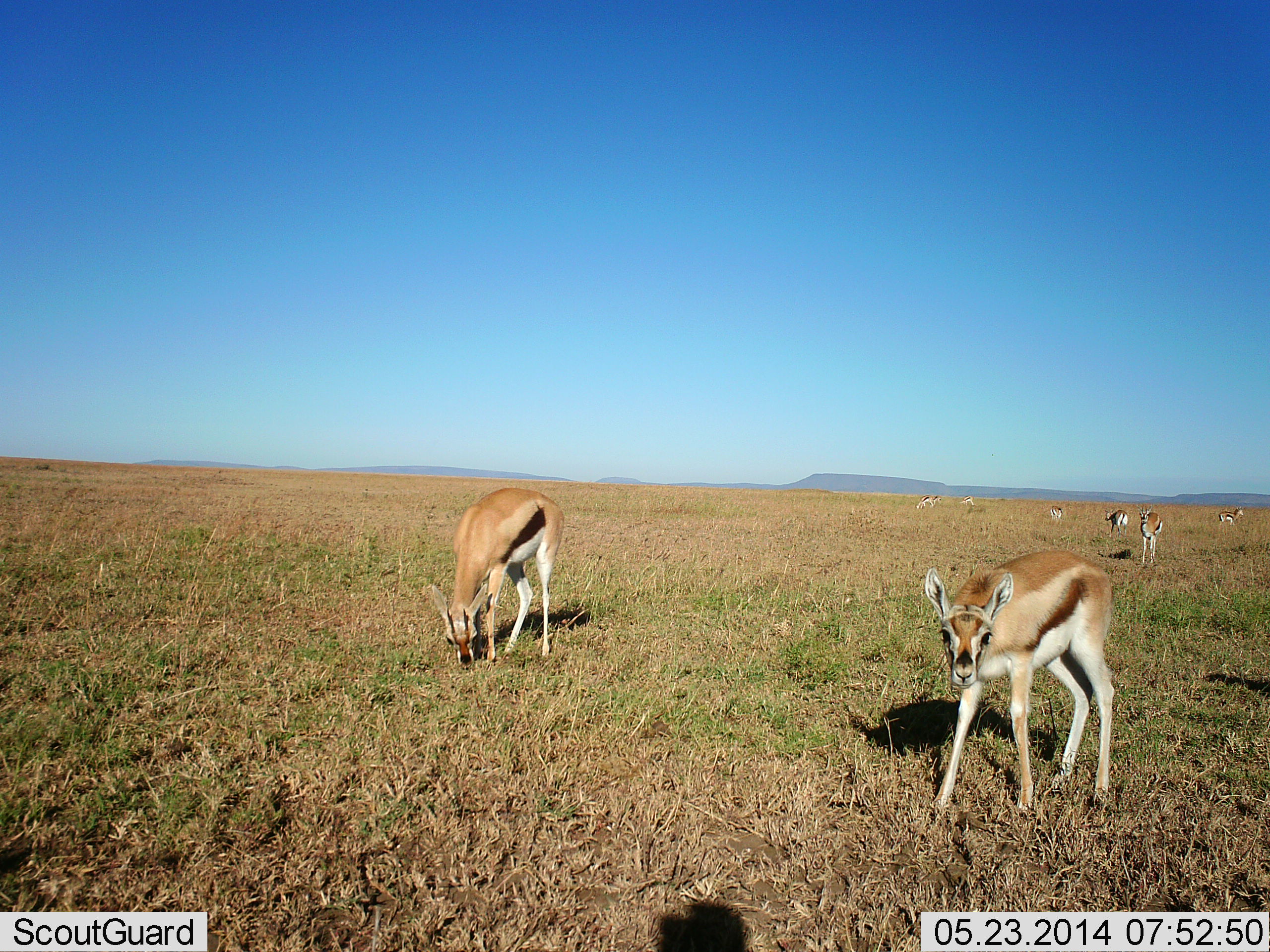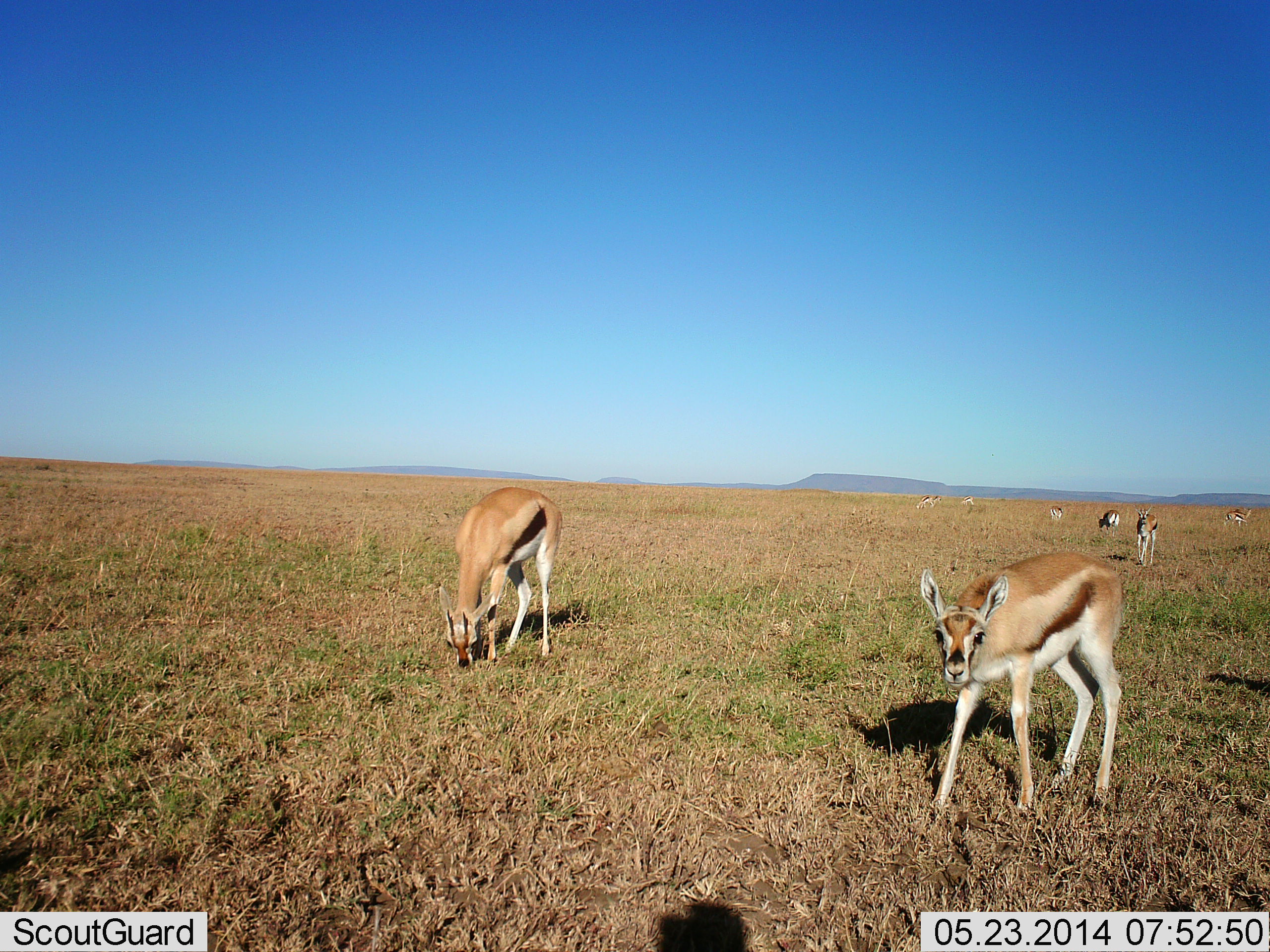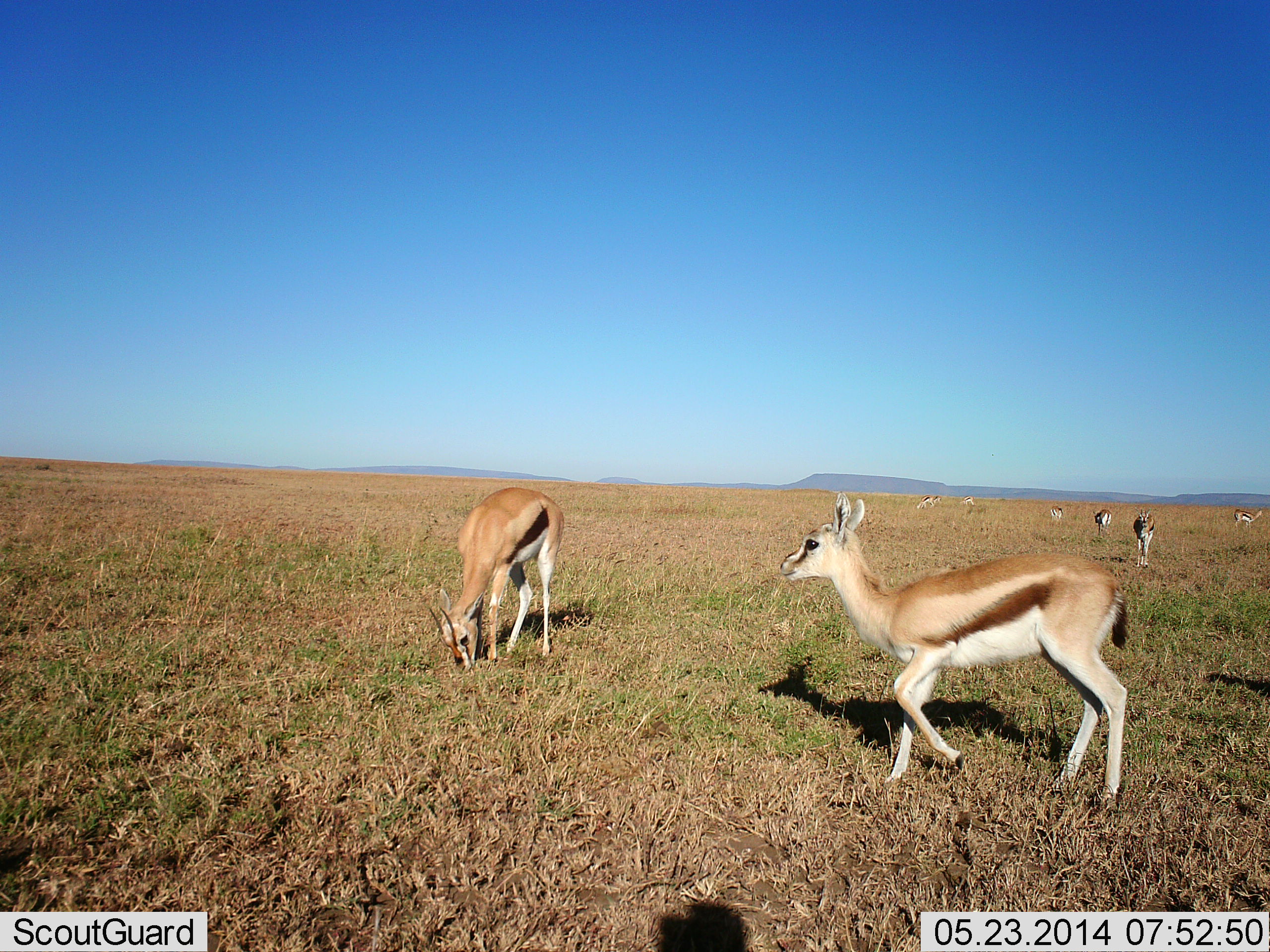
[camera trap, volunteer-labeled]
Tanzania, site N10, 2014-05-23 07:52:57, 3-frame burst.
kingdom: Animalia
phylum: Chordata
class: Mammalia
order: Artiodactyla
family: Bovidae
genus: Eudorcas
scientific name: Eudorcas thomsonii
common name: thomson's gazelle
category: gazellethomsons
Gazellethomsons (thomson's gazelle) (Eudorcas thomsonii), count 8. Behavior (volunteer vote fractions): standing 60%, resting 0%, moving 60%, interacting 0%. Young present (vote fraction): 20%. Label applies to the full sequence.